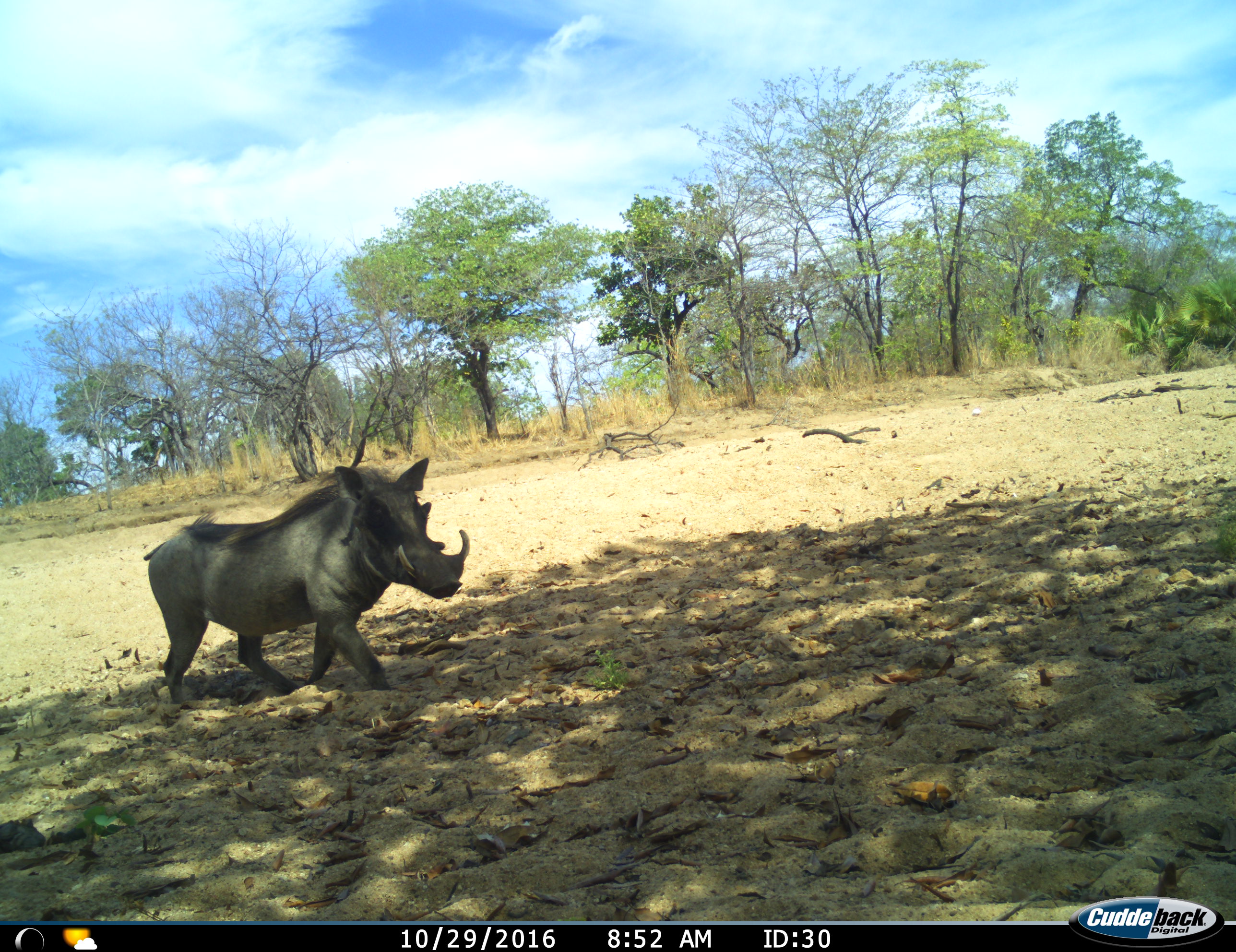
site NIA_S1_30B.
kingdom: Animalia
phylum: Chordata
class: Mammalia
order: Artiodactyla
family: Suidae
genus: Phacochoerus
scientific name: Phacochoerus africanus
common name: warthog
Warthog (Phacochoerus africanus), count 1. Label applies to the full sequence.